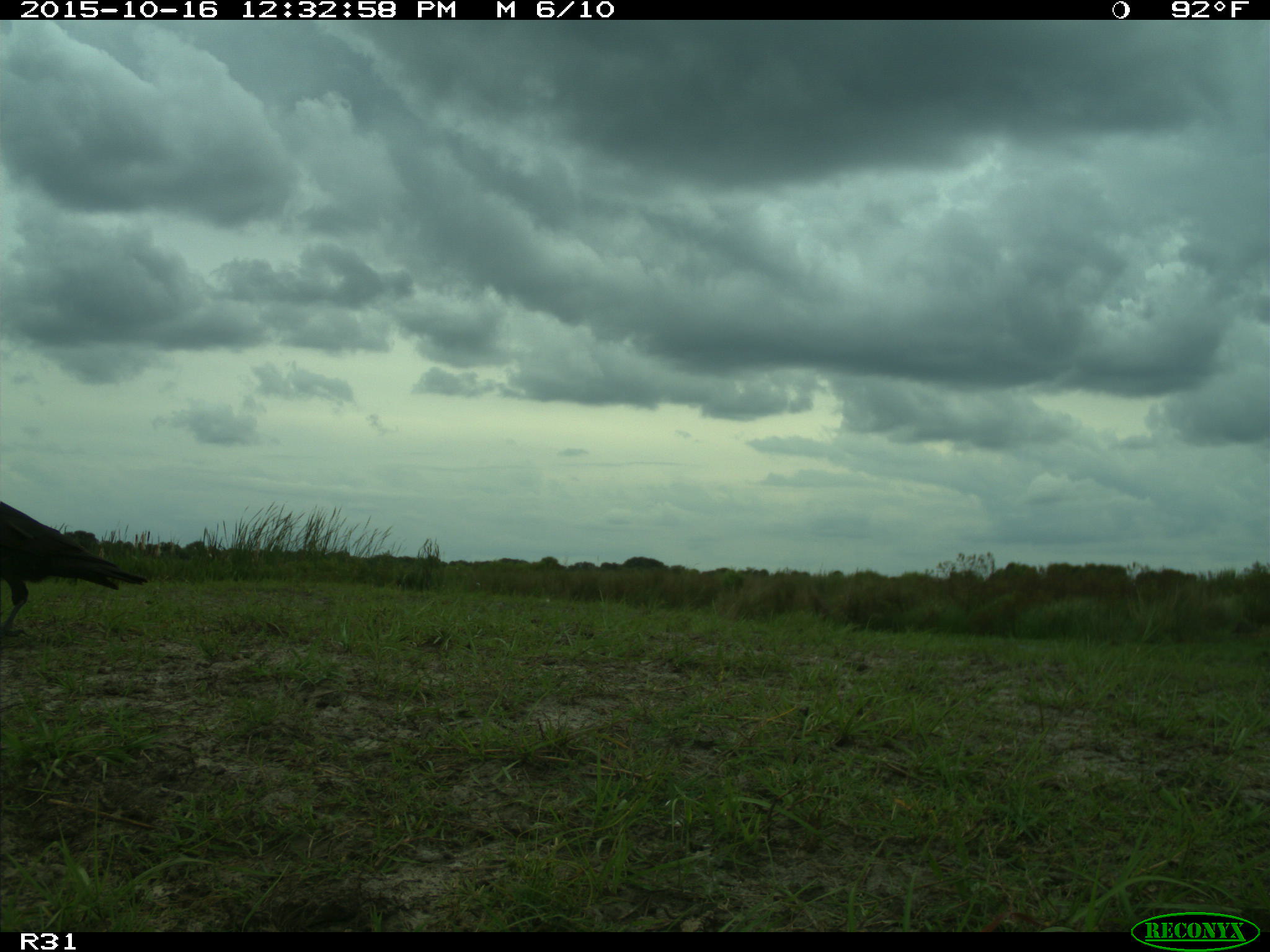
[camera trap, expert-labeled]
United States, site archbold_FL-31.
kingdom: Animalia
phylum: Chordata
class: Aves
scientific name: Aves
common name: birds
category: unidentified bird